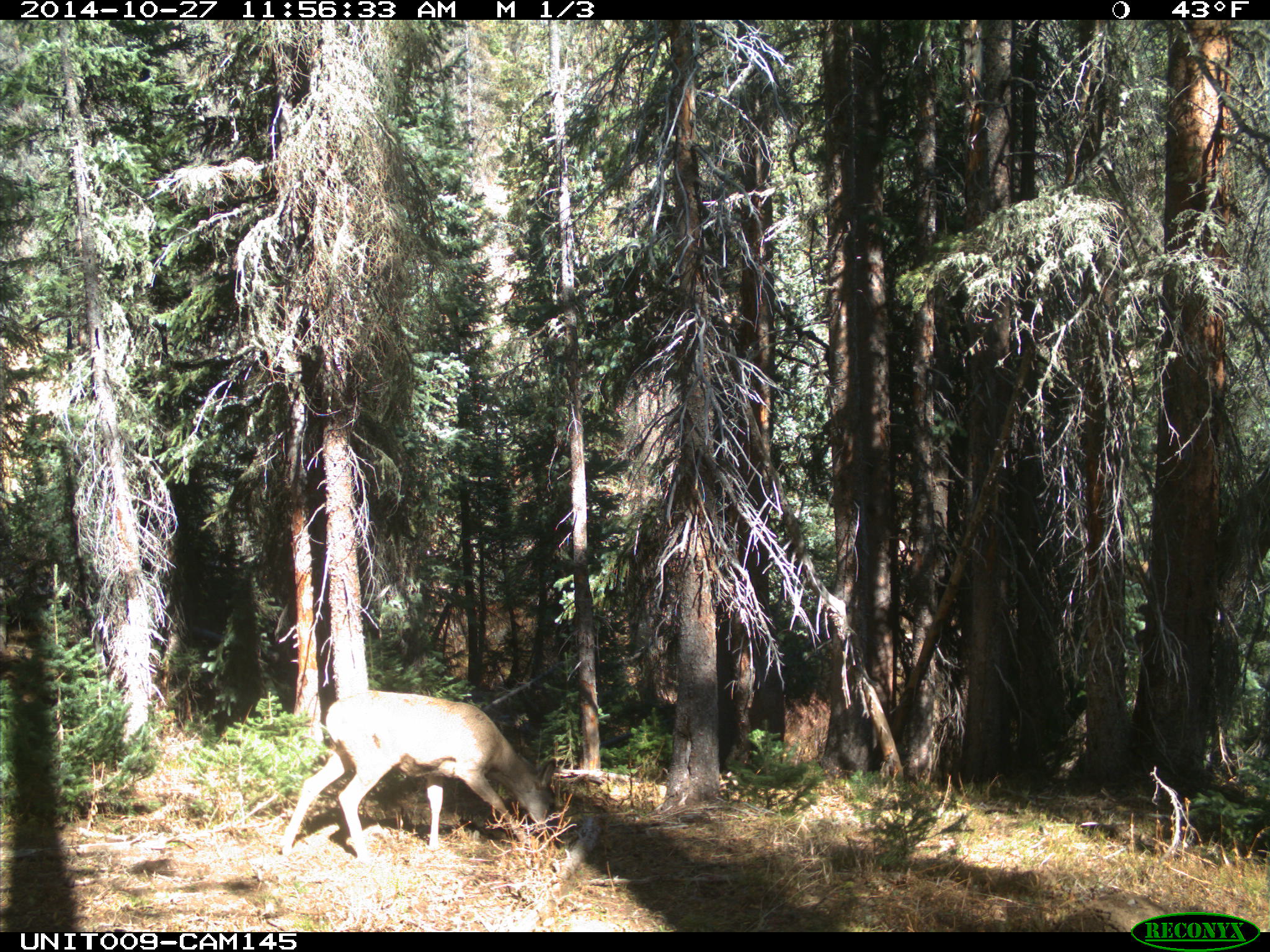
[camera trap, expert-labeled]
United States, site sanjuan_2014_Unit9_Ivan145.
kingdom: Animalia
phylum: Chordata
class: Mammalia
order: Artiodactyla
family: Cervidae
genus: Odocoileus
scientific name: Odocoileus hemionus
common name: mule deer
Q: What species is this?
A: Odocoileus hemionus (mule deer).